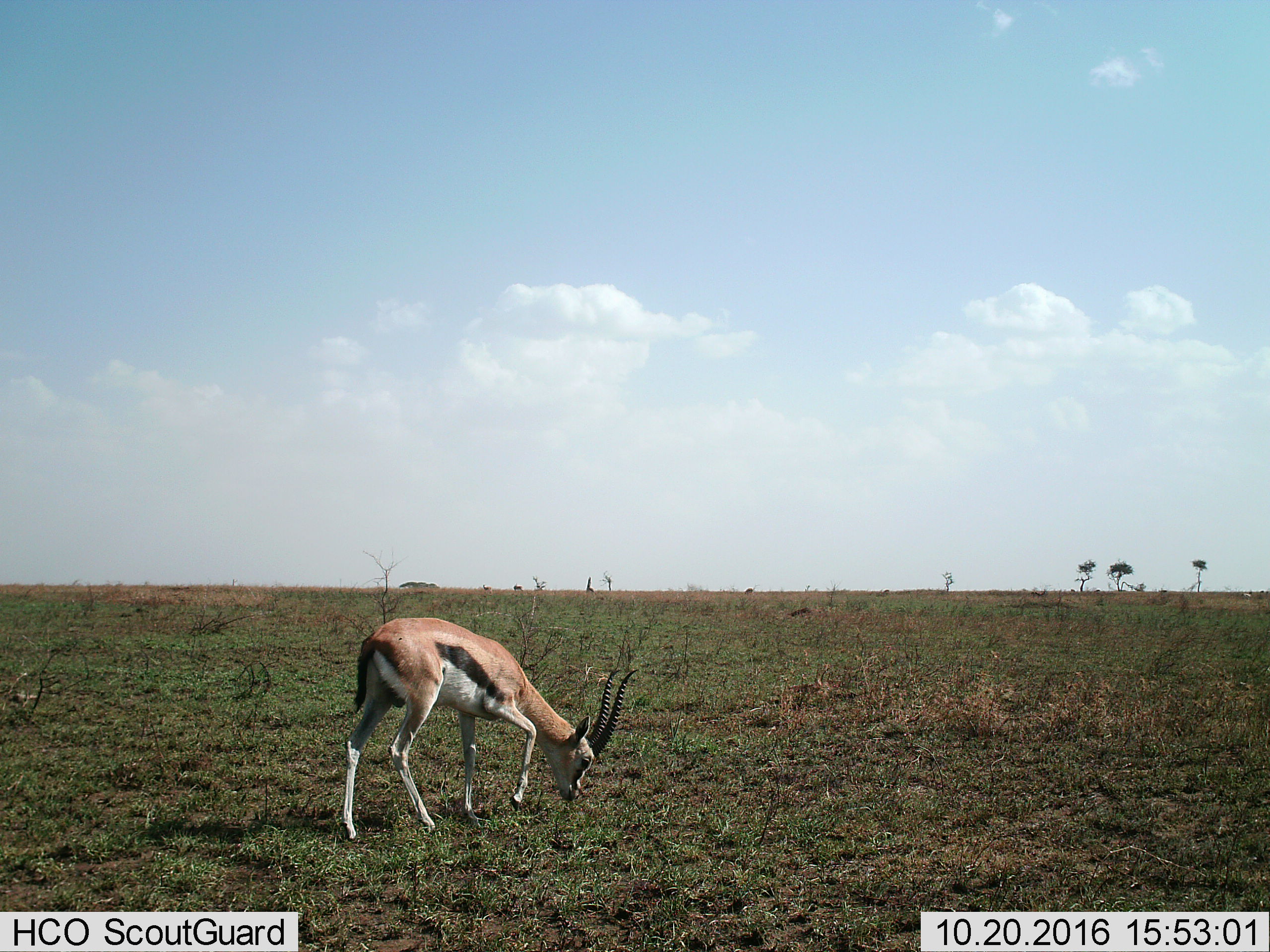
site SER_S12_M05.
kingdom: Animalia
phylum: Chordata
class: Mammalia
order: Artiodactyla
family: Bovidae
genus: Eudorcas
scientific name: Eudorcas thomsonii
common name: thomson's gazelle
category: gazellethomsons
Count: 1.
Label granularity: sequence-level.